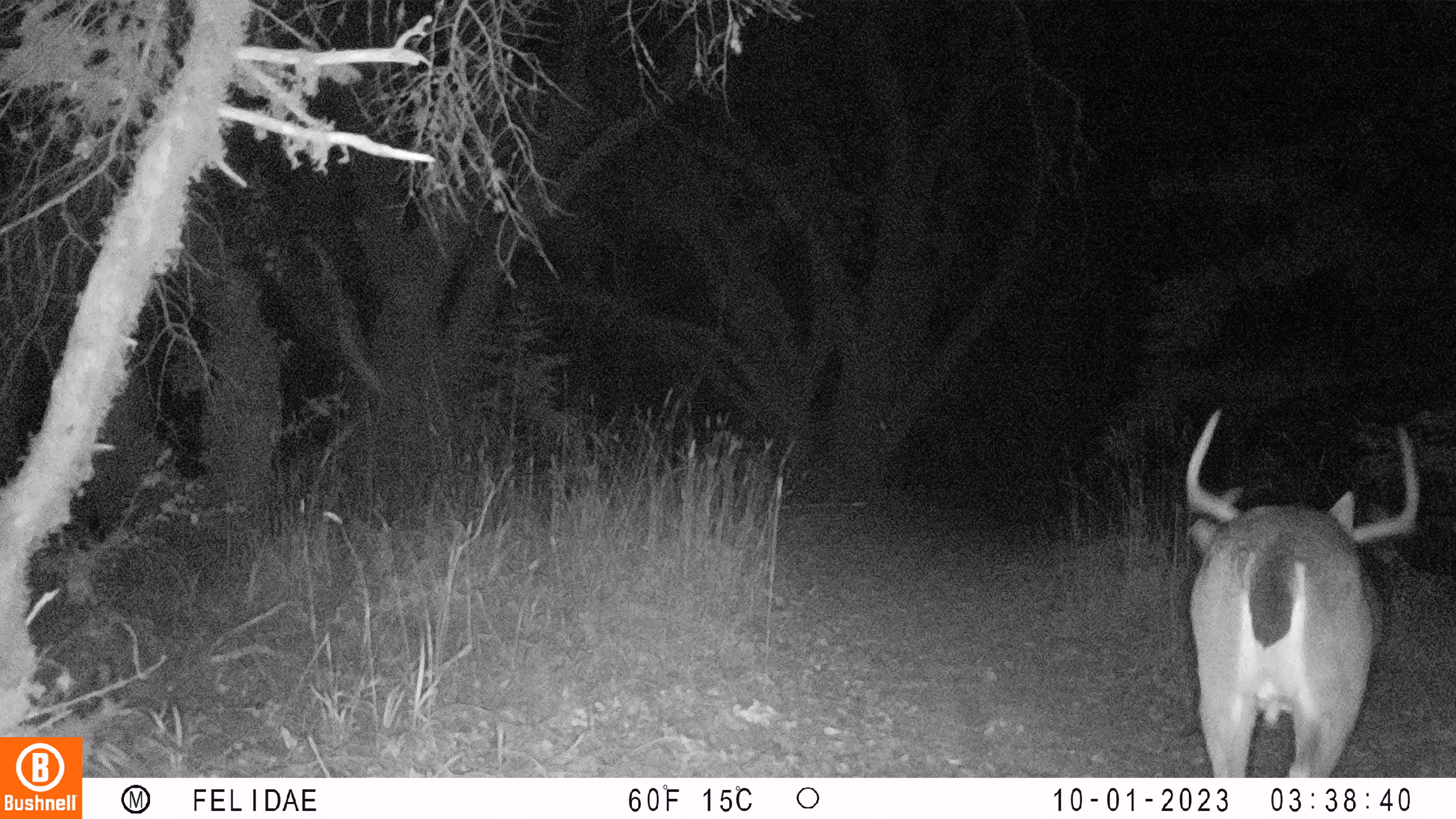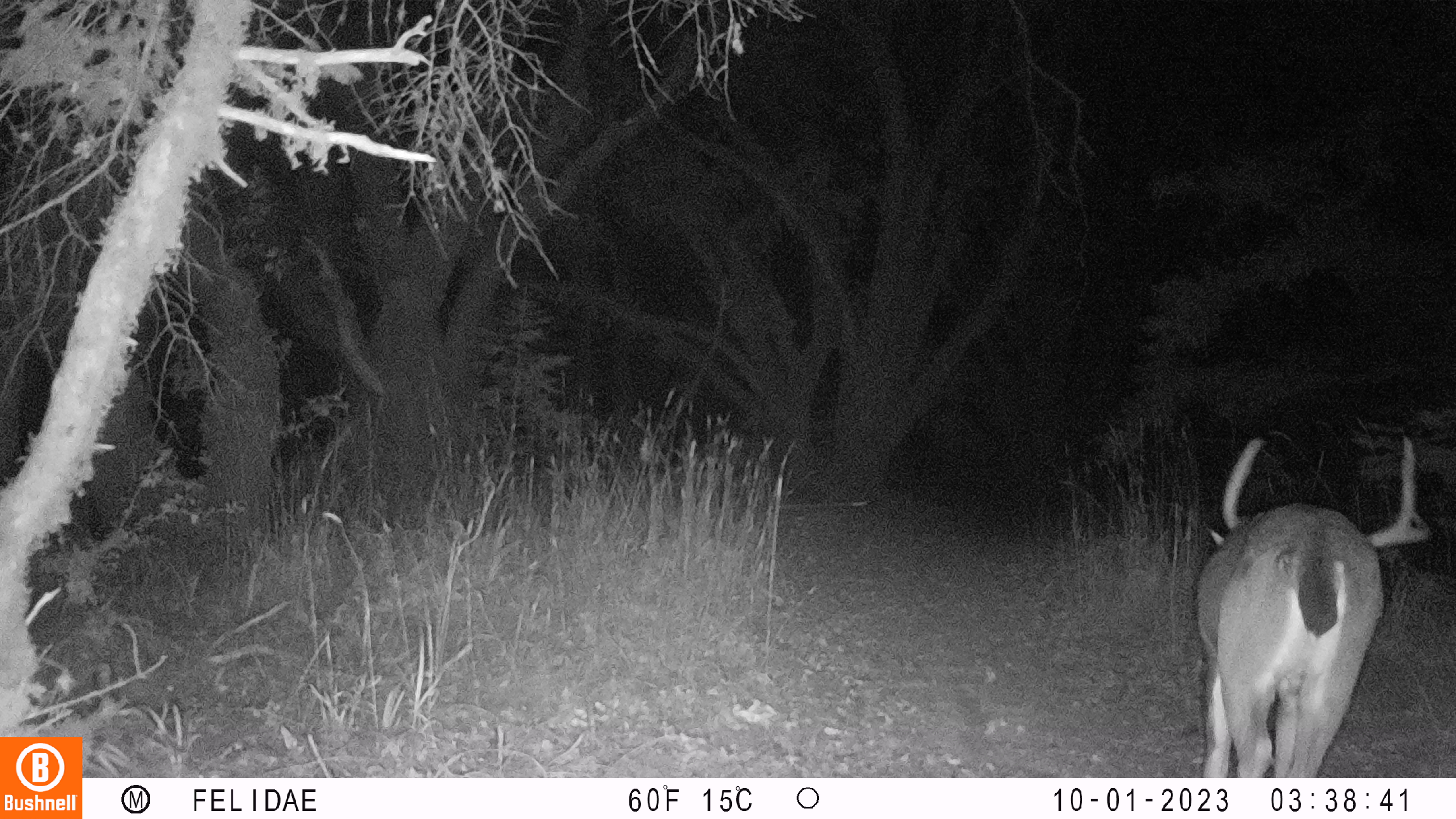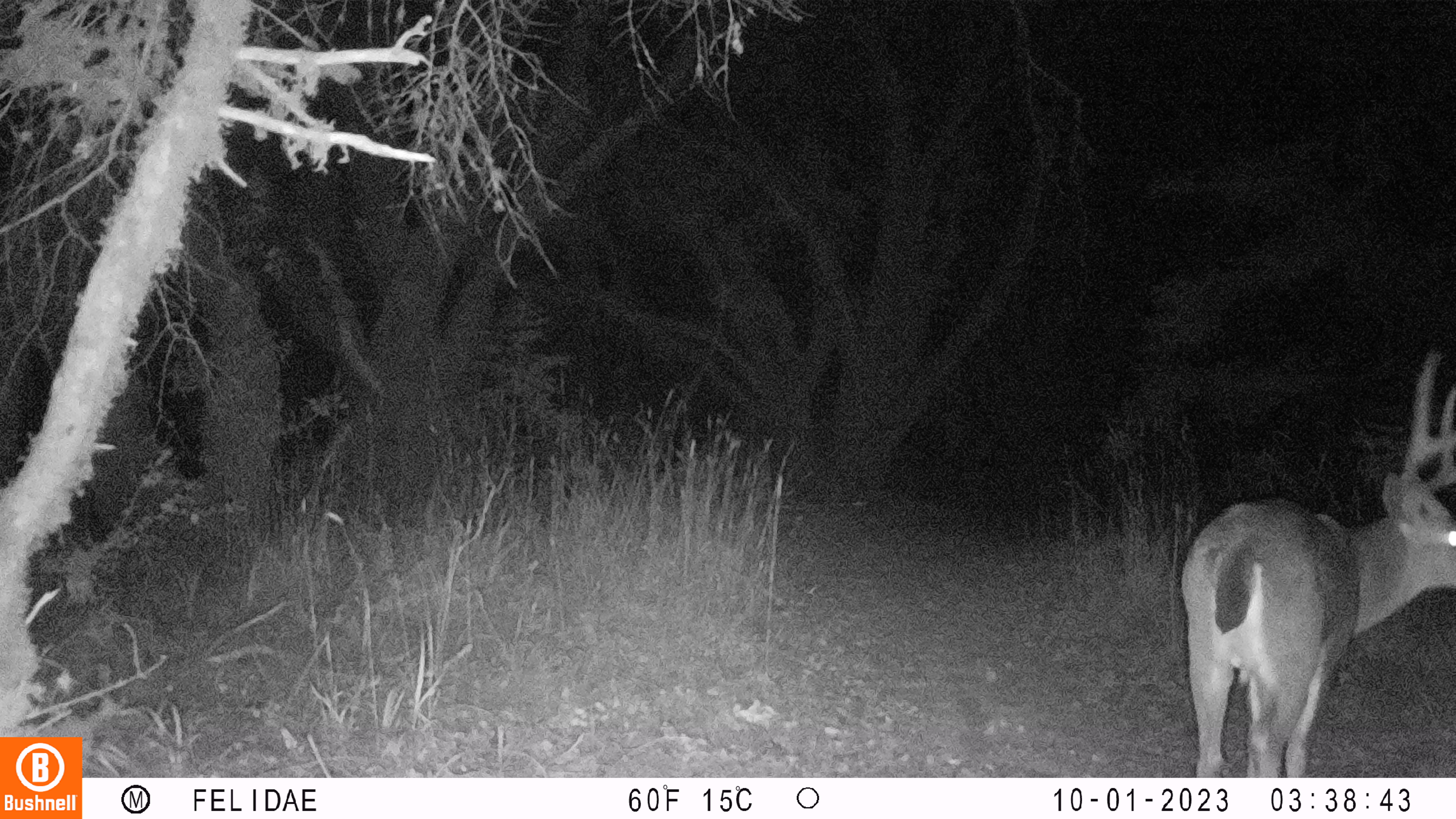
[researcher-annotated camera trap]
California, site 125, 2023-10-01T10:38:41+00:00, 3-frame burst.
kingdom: Animalia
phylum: Chordata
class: Mammalia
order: Artiodactyla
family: Cervidae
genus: Odocoileus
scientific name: Odocoileus hemionus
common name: mule deer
Mule deer (Odocoileus hemionus).